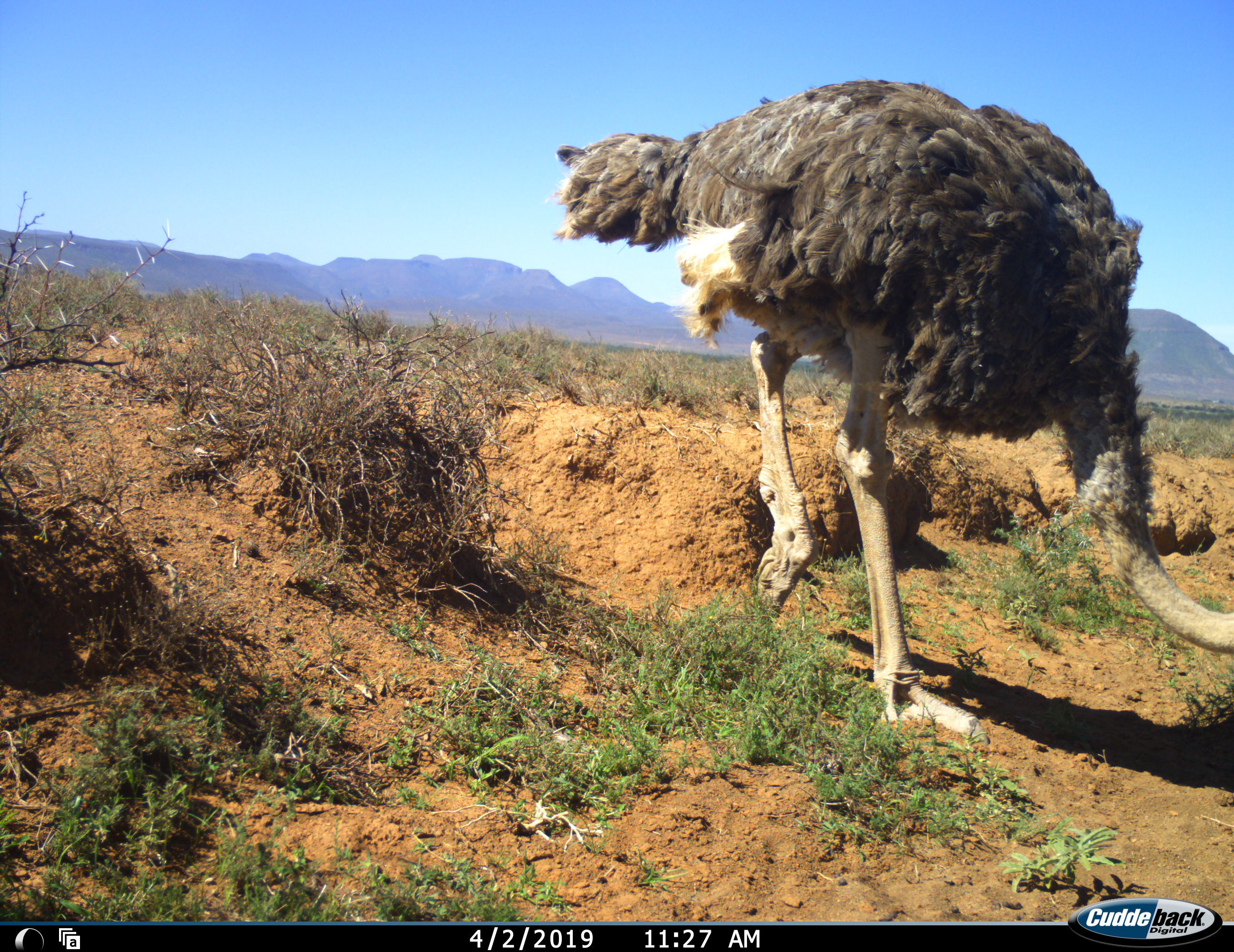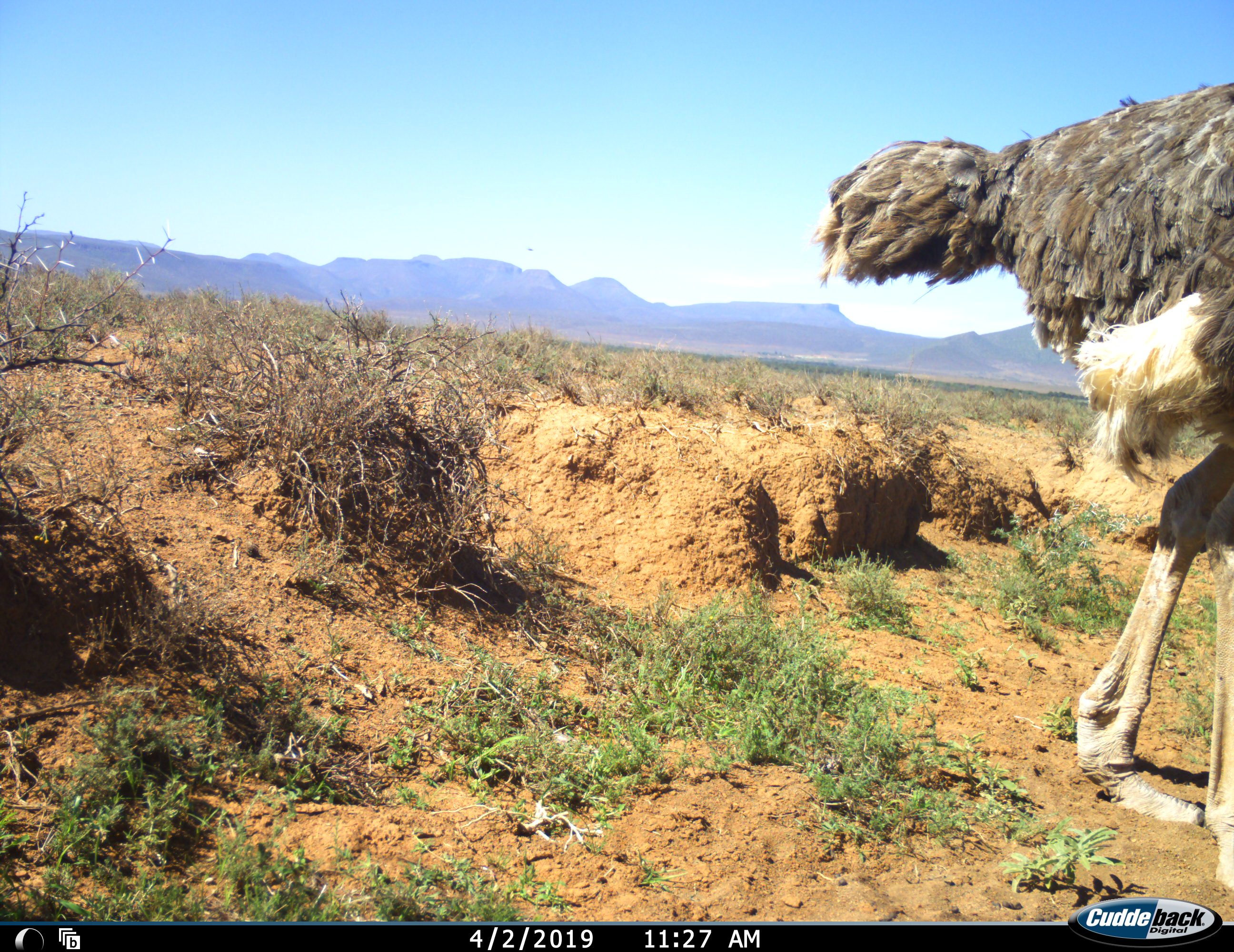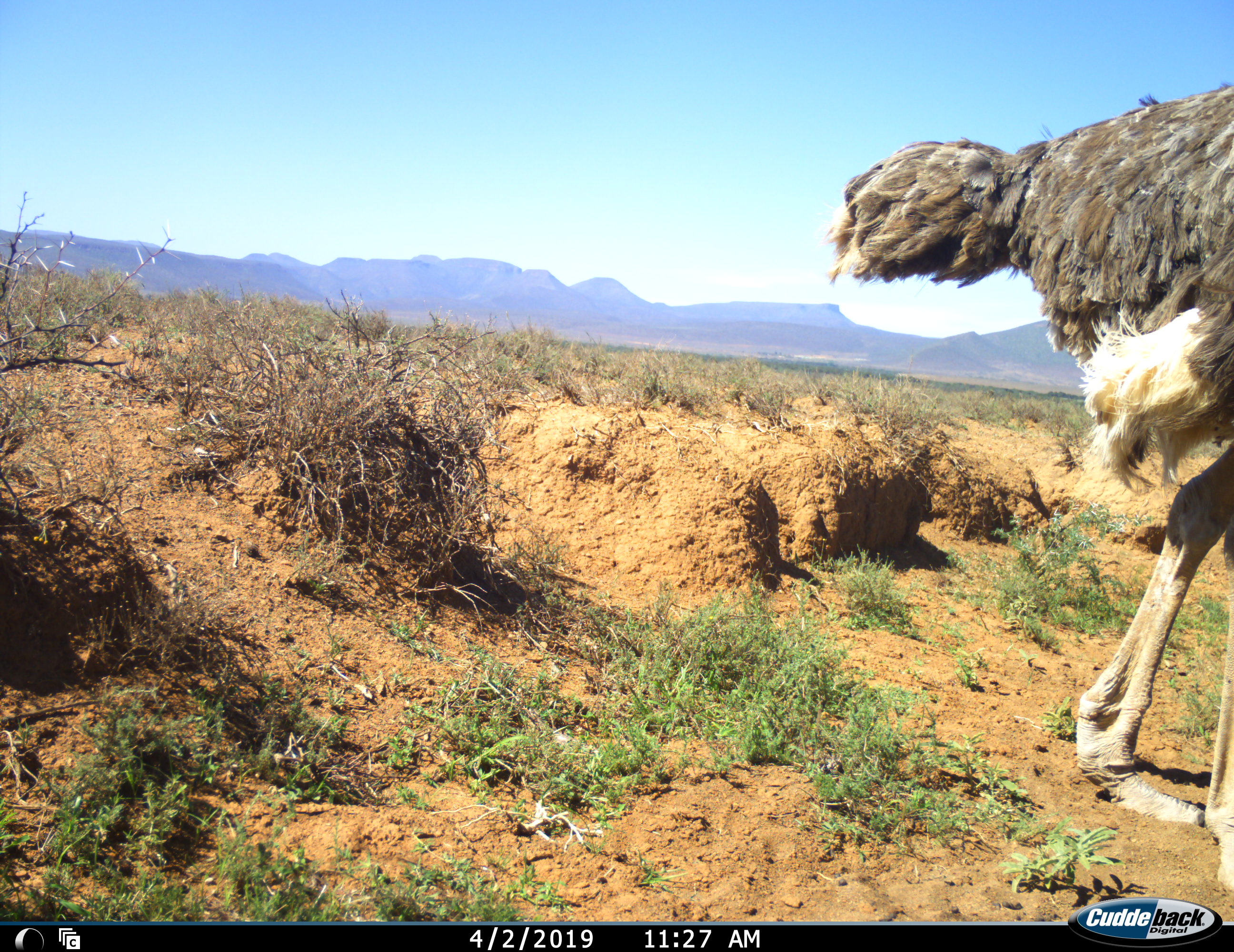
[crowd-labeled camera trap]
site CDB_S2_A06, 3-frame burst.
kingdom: Animalia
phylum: Chordata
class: Aves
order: Struthioniformes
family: Struthionidae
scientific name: Struthionidae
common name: ostrich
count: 1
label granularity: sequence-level